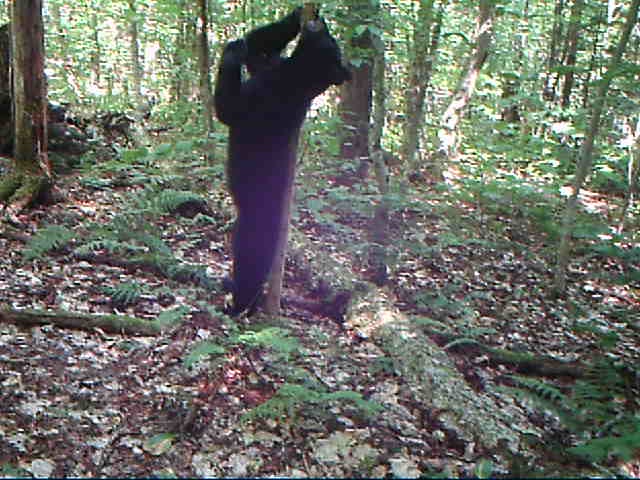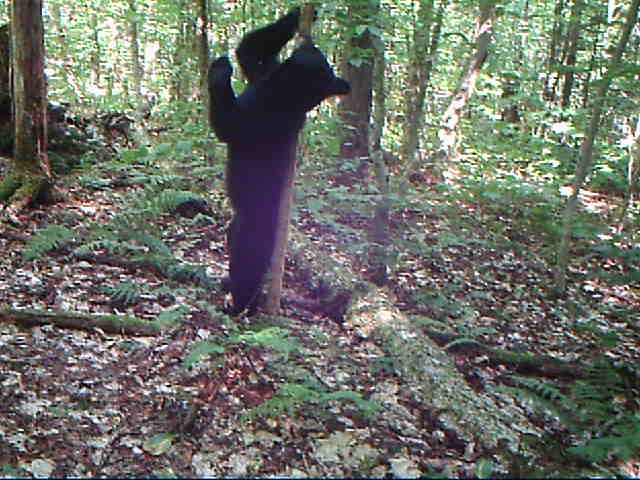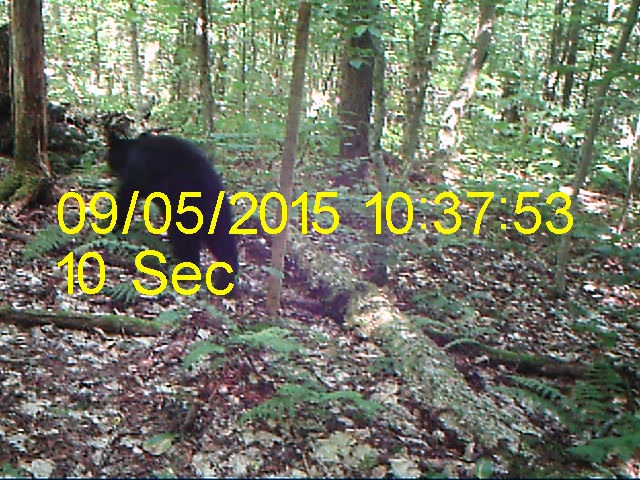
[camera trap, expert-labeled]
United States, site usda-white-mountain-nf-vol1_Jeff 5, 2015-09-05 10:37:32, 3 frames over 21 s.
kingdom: Animalia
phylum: Chordata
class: Mammalia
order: Carnivora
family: Ursidae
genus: Ursus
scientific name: Ursus americanus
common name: black bear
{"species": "black bear (Ursus americanus)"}